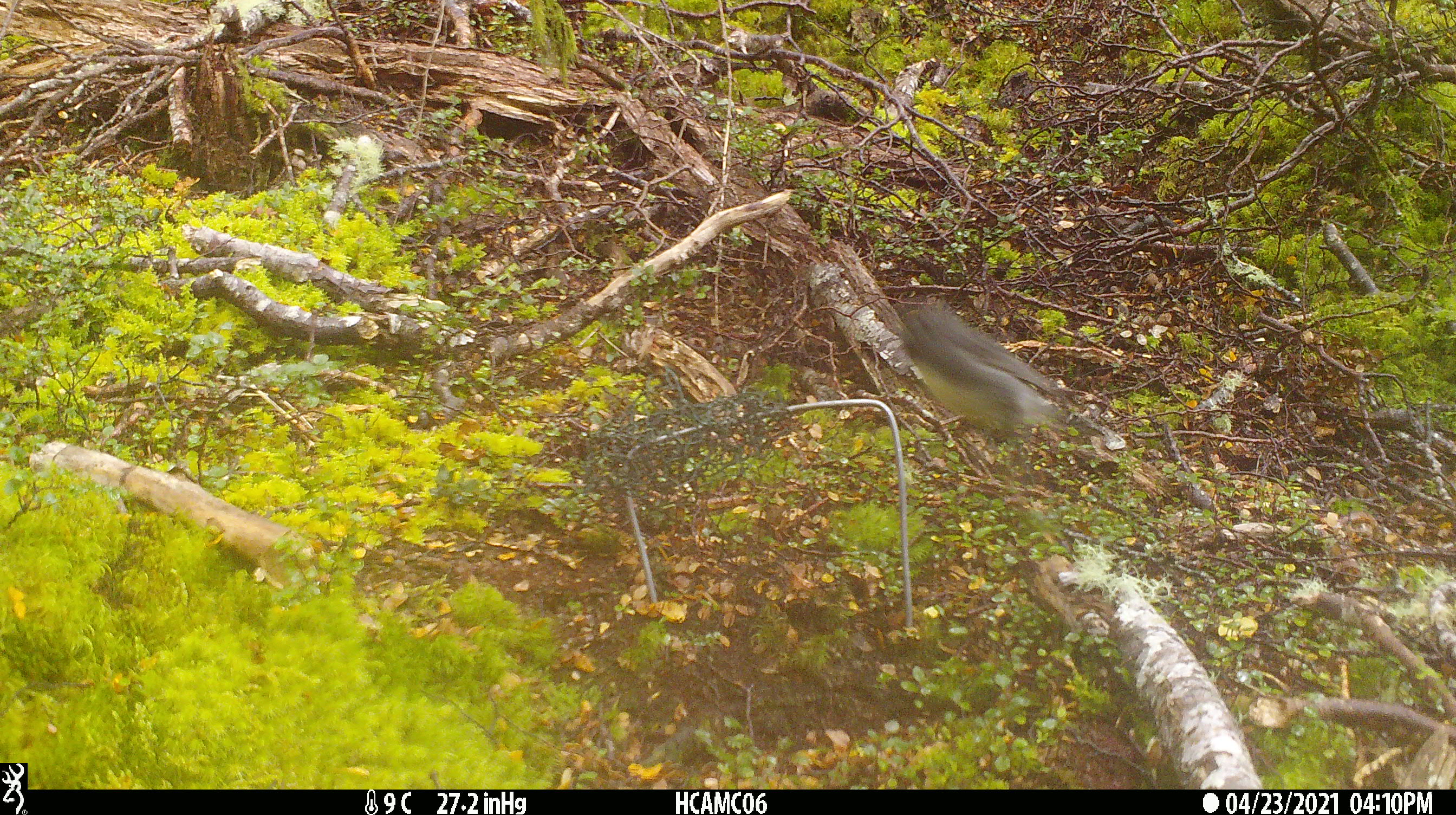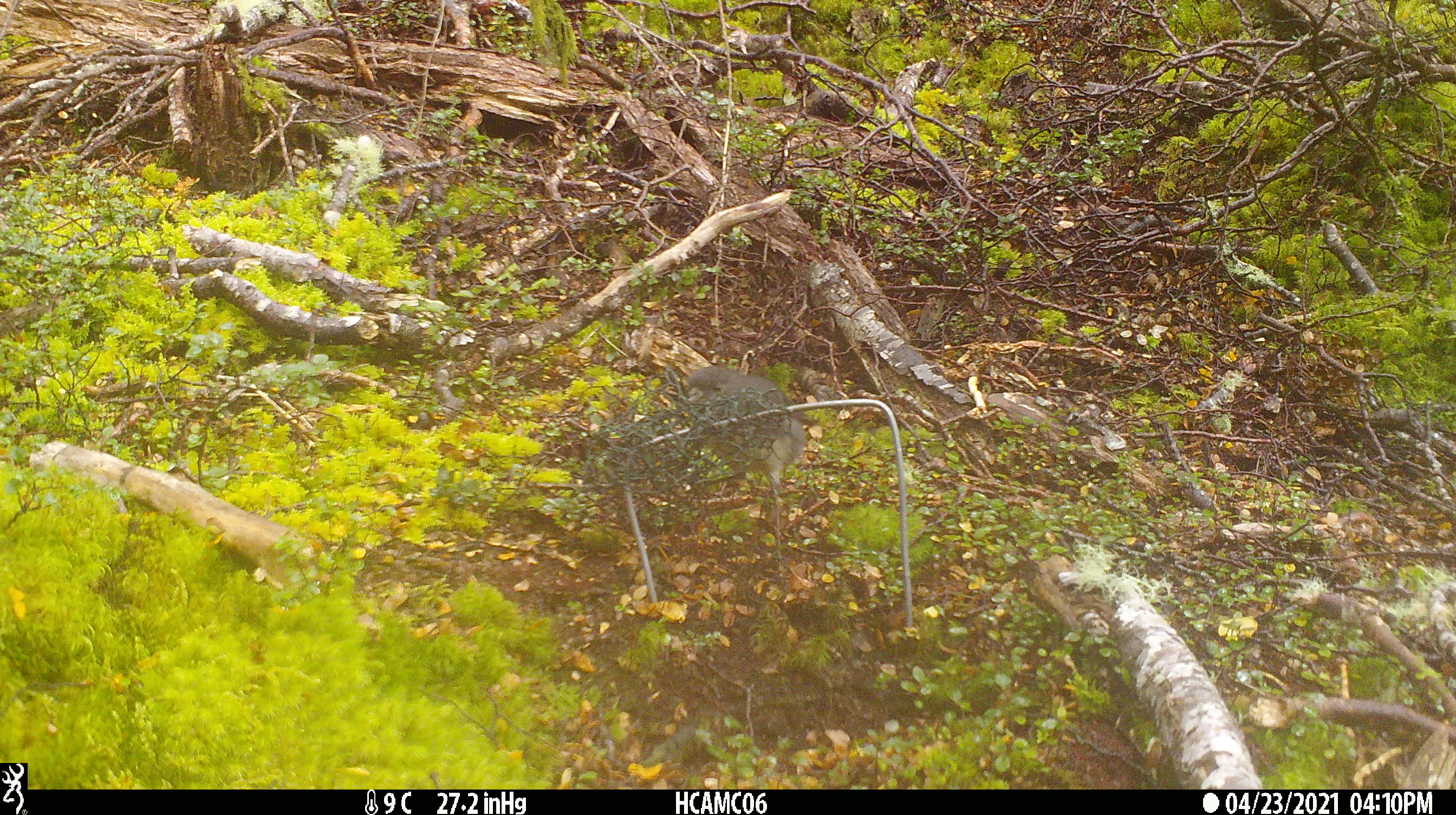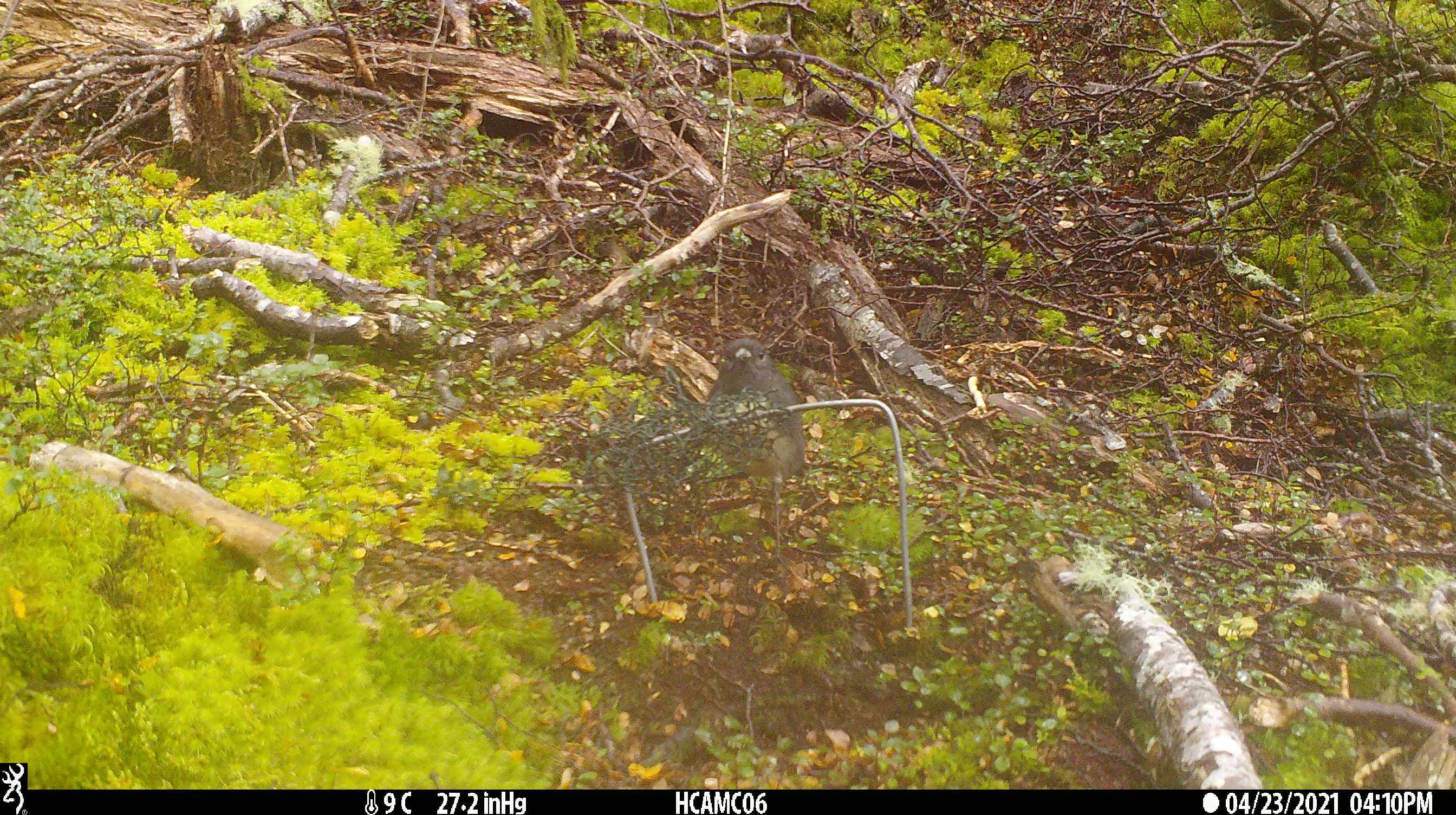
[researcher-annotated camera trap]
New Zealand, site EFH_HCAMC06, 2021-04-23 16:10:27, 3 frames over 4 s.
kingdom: Animalia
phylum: Chordata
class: Aves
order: Passeriformes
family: Petroicidae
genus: Petroica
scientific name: Petroica australis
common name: new zealand robin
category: robin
Robin (new zealand robin) (Petroica australis).